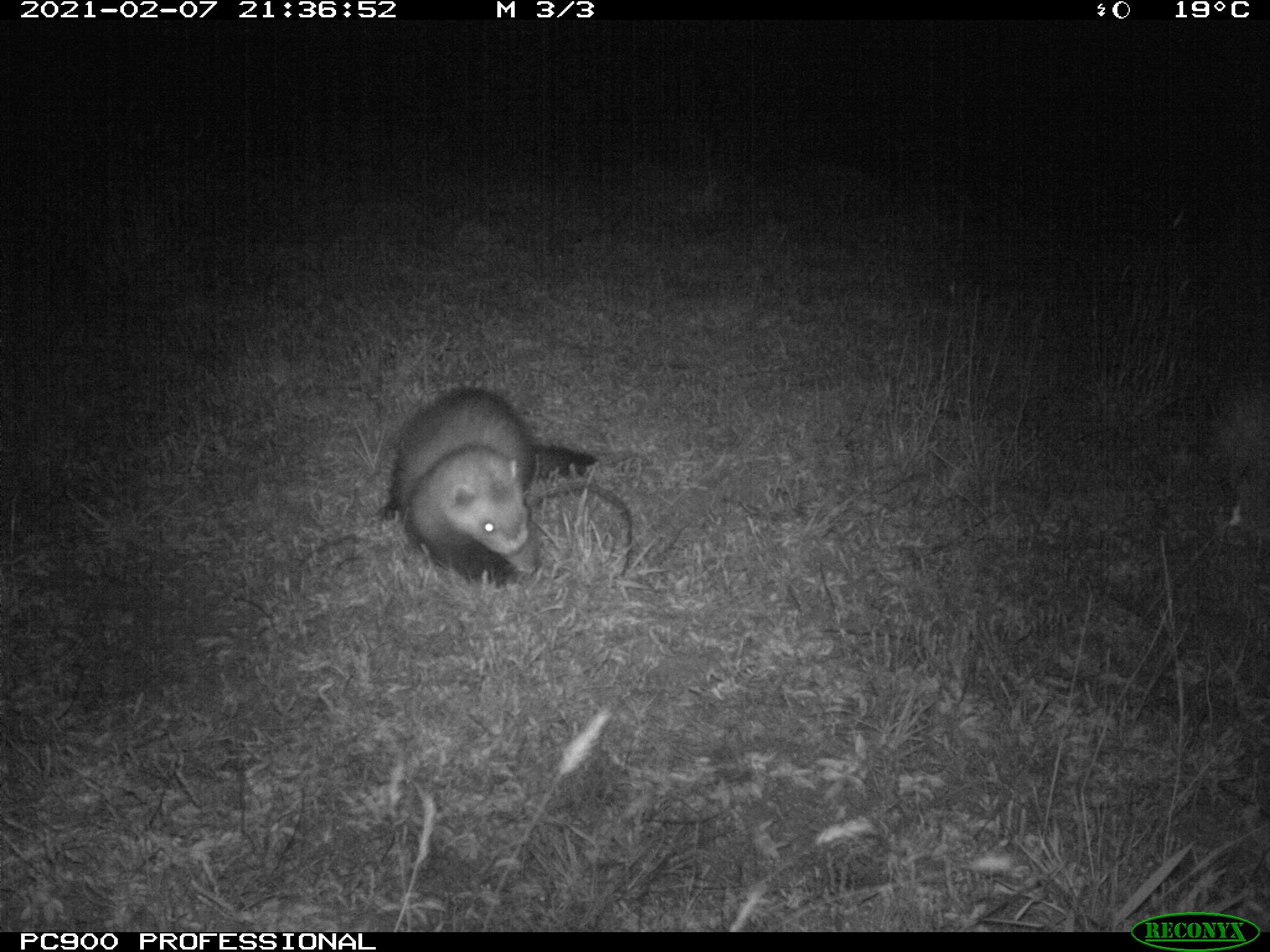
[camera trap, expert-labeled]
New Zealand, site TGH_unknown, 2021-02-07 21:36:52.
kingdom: Animalia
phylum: Chordata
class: Mammalia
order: Carnivora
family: Mustelidae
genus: Mustela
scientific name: Mustela furo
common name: ferret